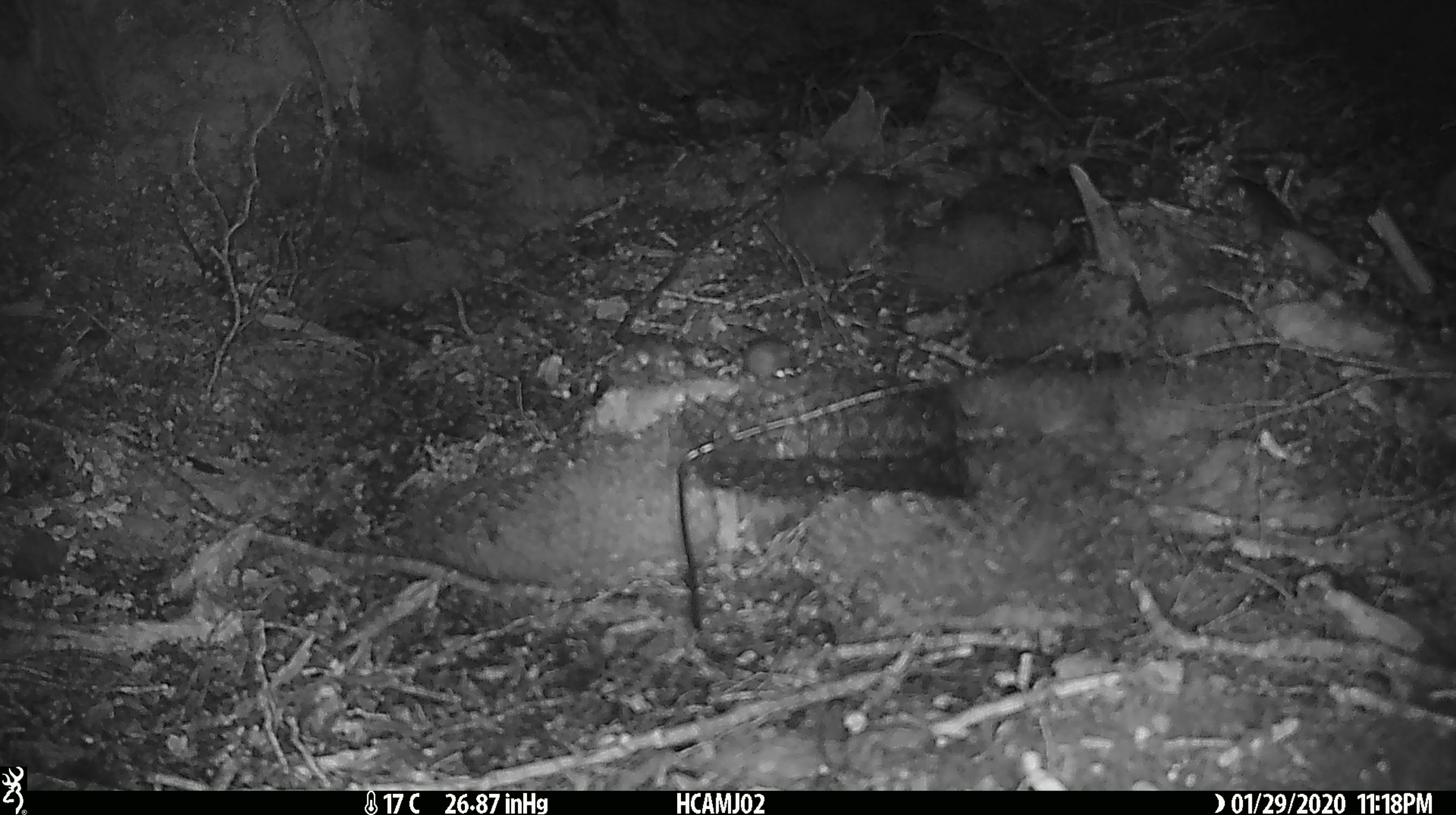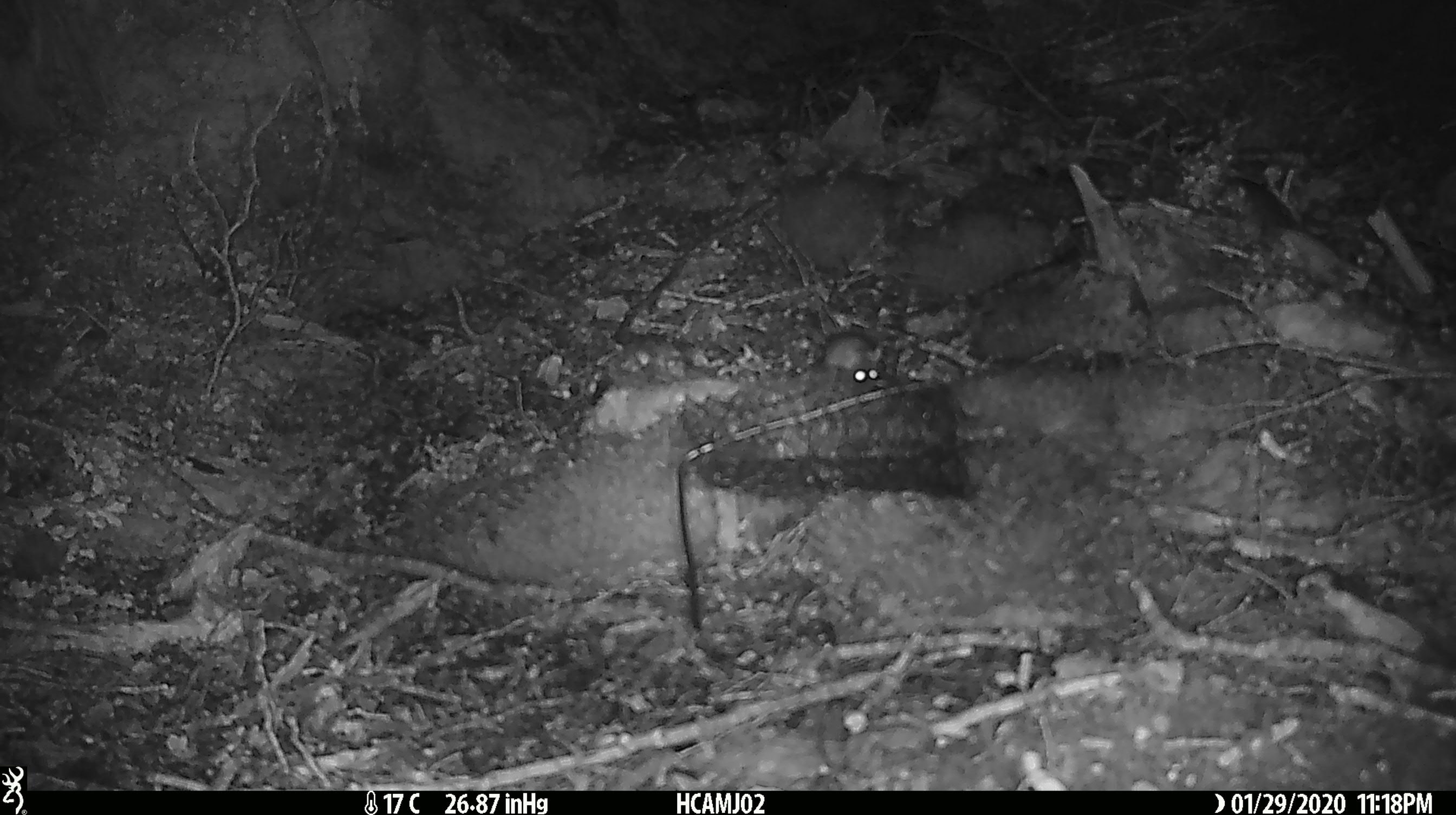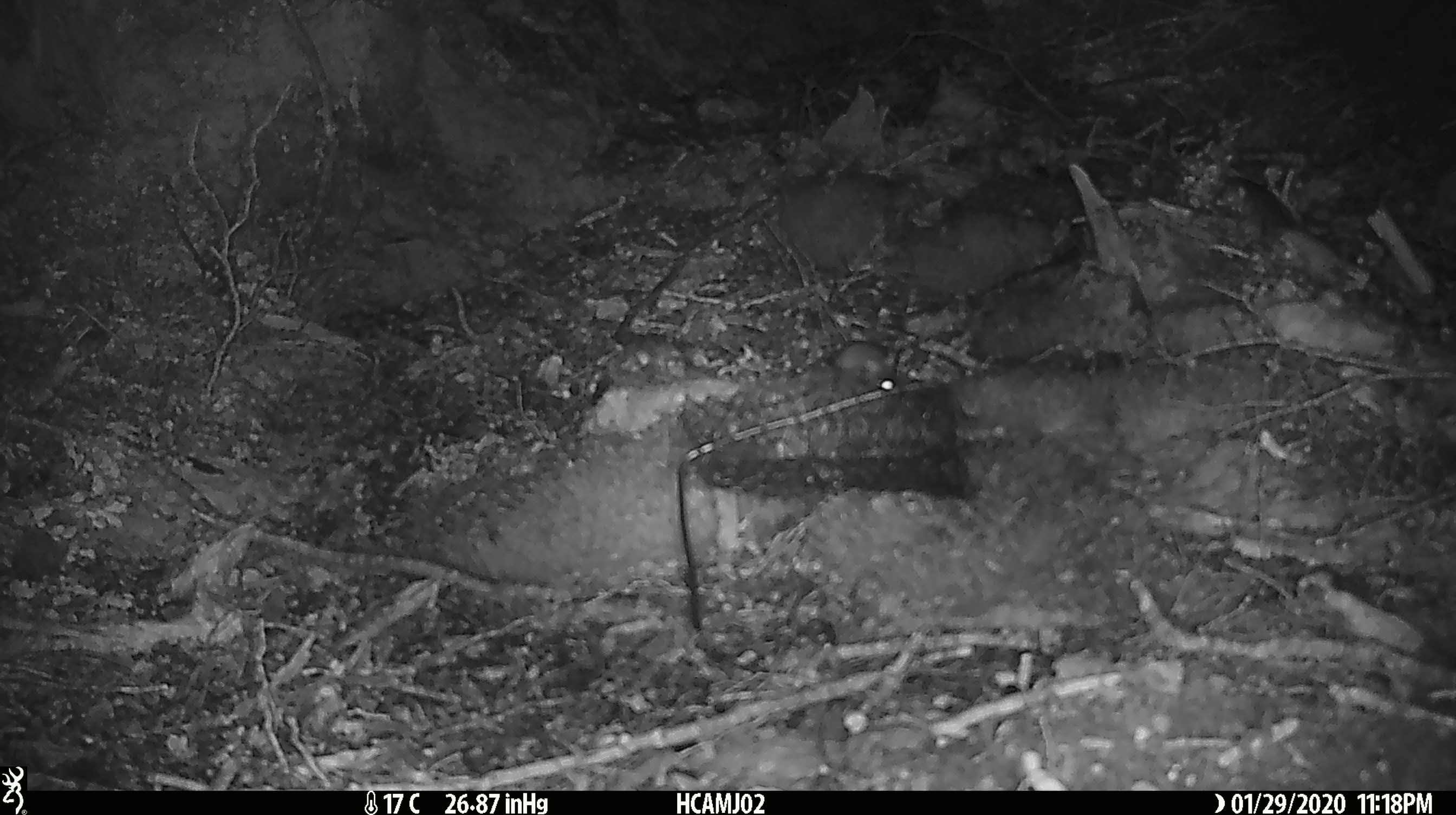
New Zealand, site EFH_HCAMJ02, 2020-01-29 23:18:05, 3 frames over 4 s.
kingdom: Animalia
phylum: Chordata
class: Mammalia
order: Rodentia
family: Muridae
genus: Mus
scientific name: Mus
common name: mouse